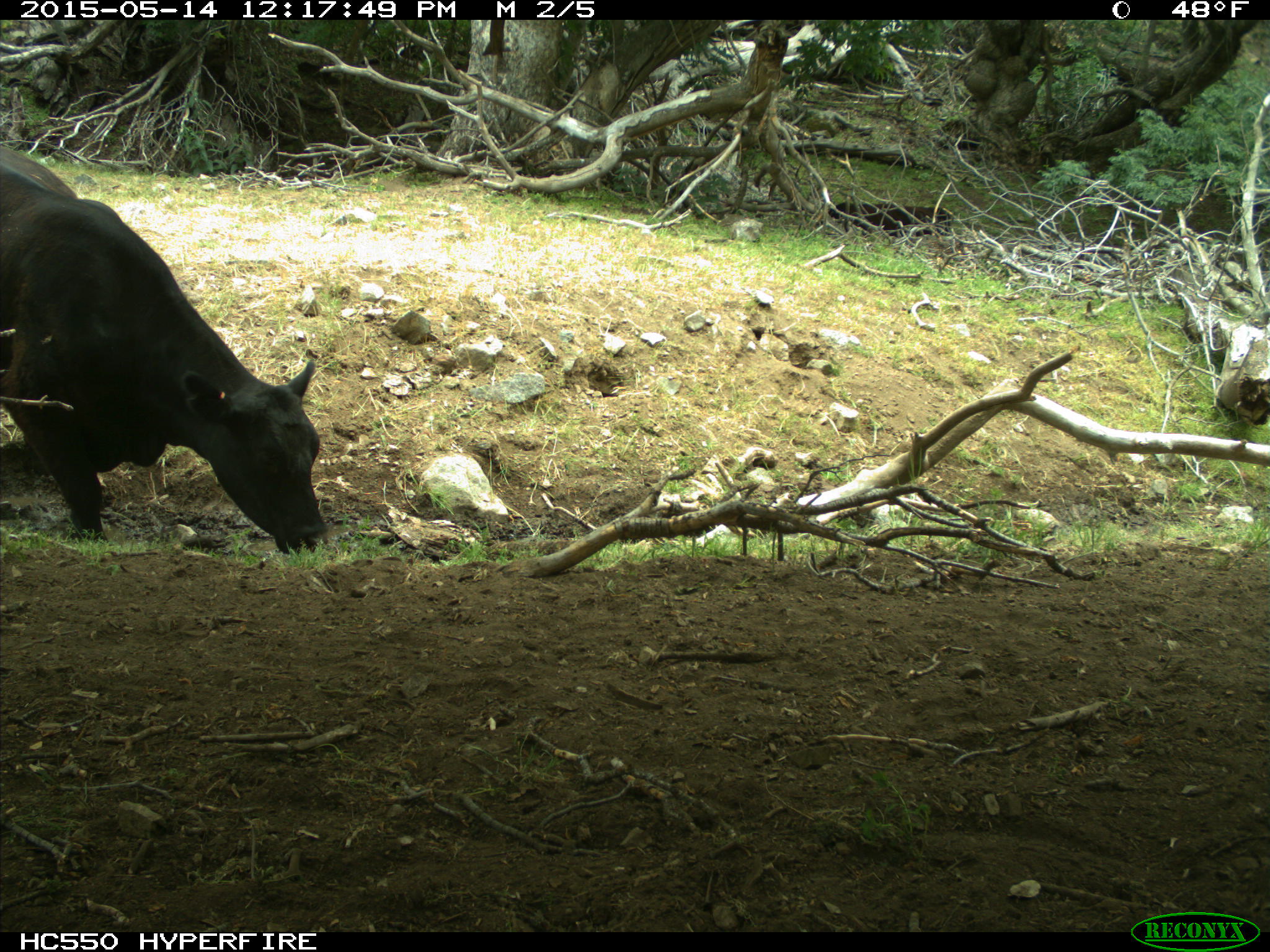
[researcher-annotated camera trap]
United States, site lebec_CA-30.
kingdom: Animalia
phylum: Chordata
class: Mammalia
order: Artiodactyla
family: Bovidae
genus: Bos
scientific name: Bos taurus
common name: domestic cow